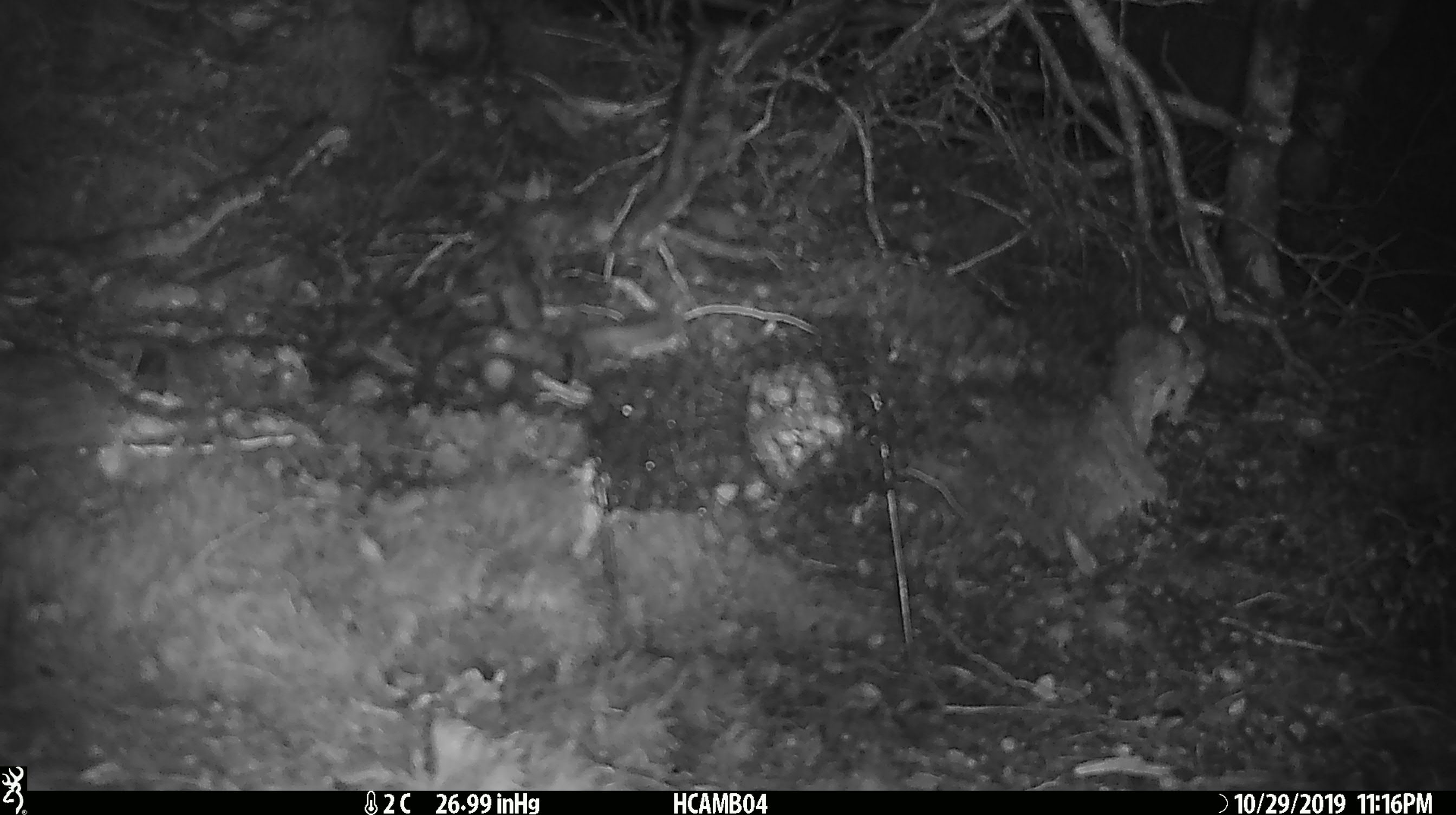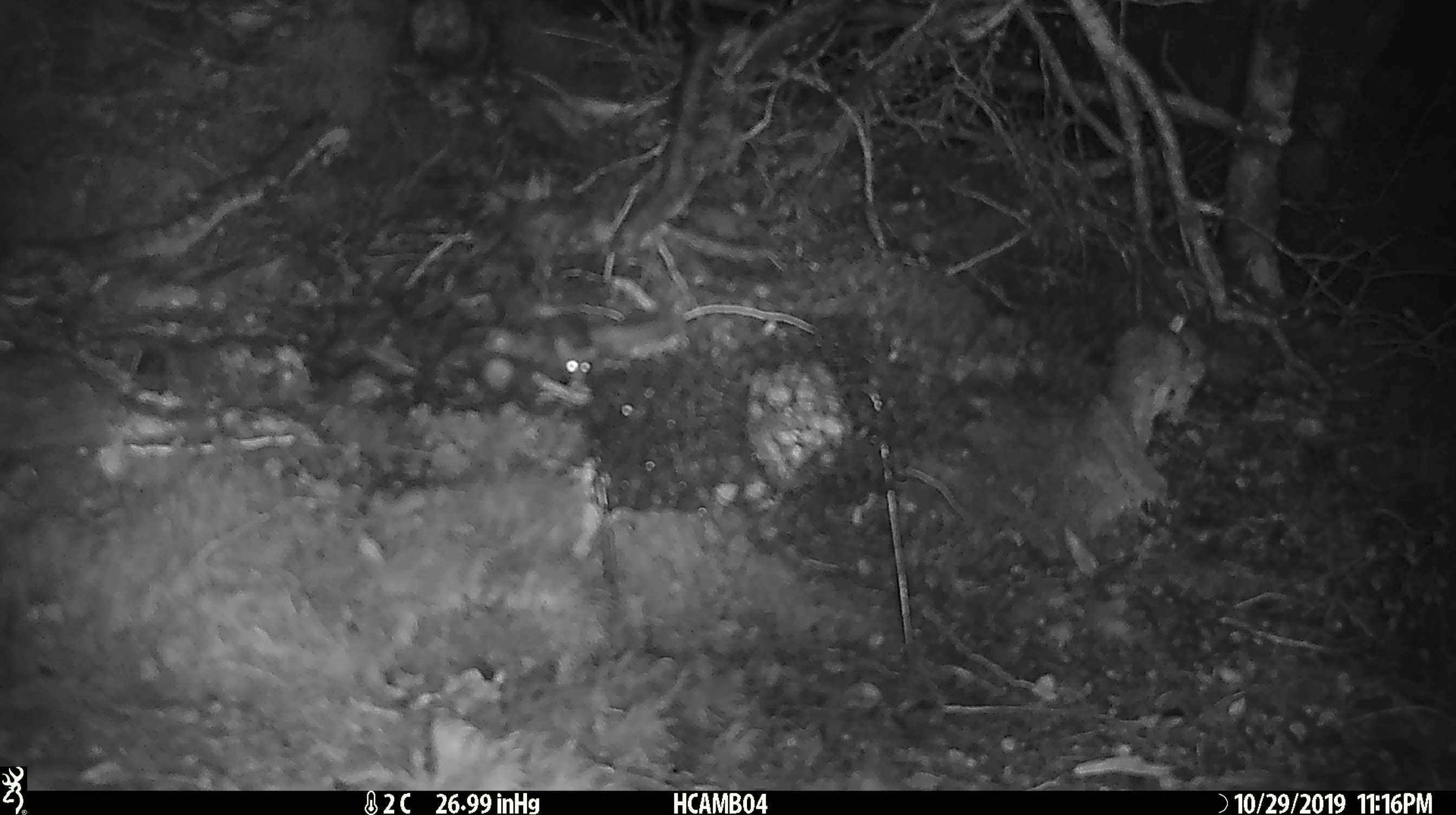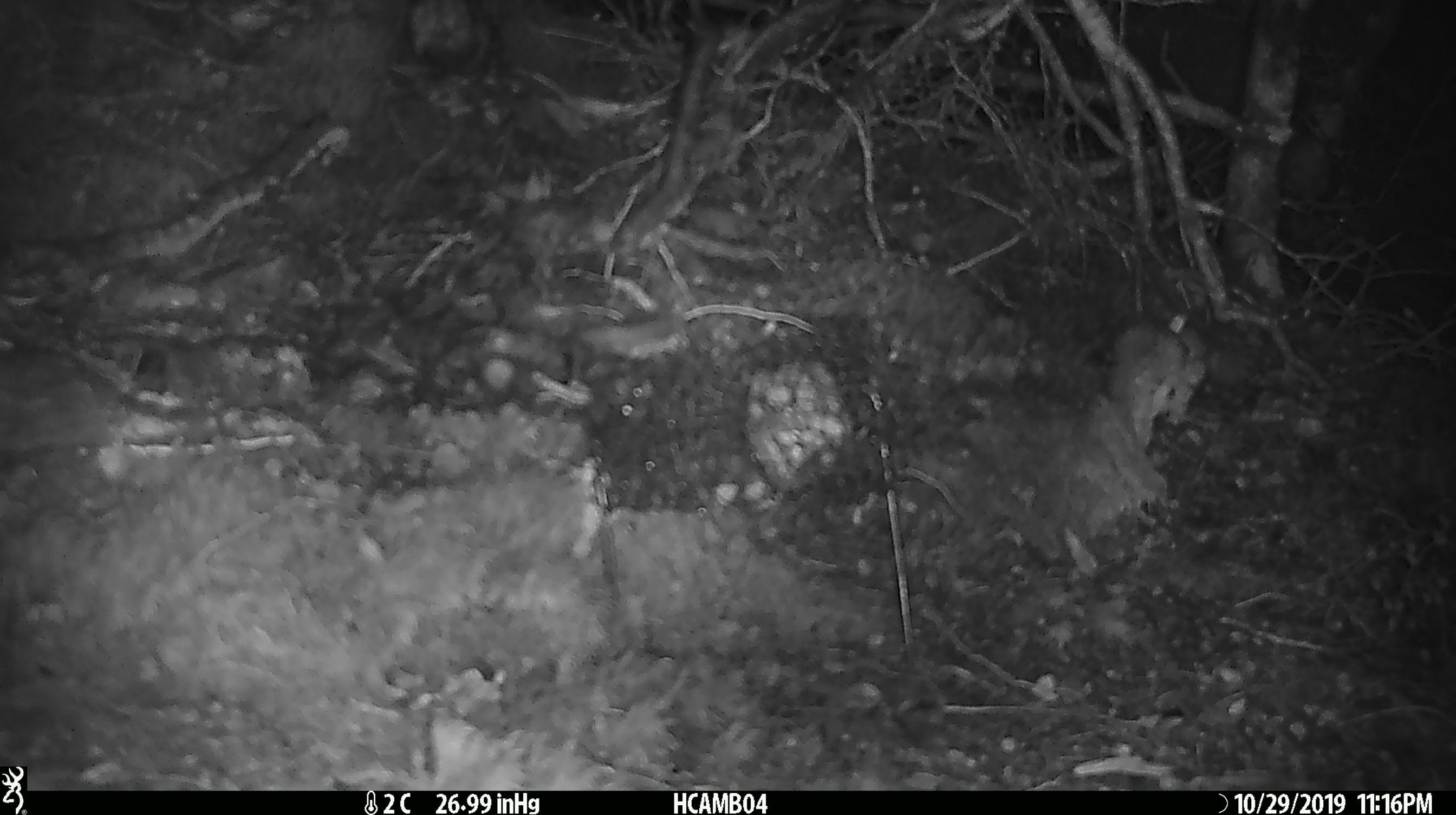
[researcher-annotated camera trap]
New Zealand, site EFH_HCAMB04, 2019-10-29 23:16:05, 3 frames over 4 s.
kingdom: Animalia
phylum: Chordata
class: Mammalia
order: Rodentia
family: Muridae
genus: Mus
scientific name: Mus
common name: mouse